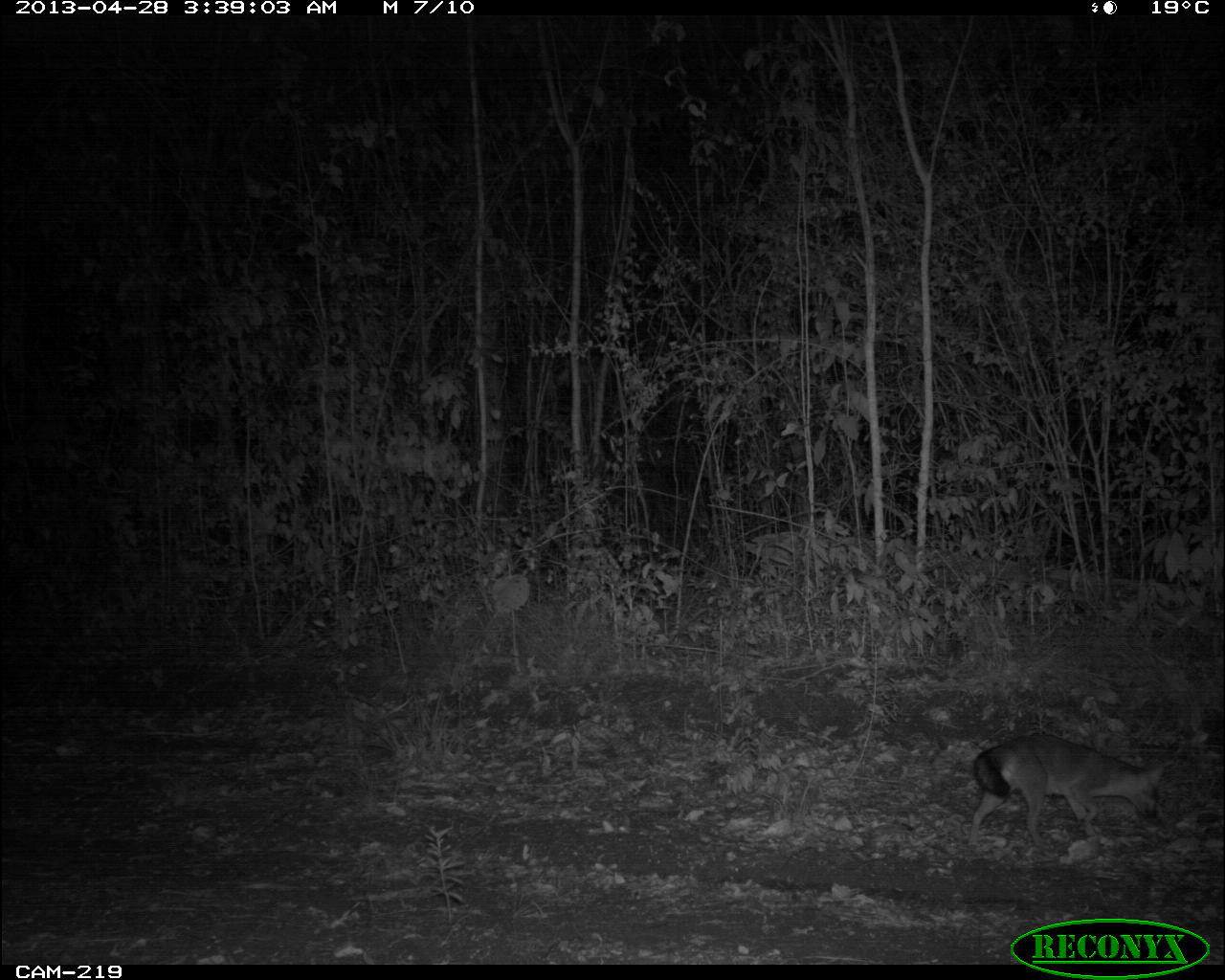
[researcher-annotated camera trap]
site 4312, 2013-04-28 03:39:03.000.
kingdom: Animalia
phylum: Chordata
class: Mammalia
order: Carnivora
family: Canidae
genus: Urocyon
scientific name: Urocyon cinereoargenteus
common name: gray fox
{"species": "Urocyon cinereoargenteus (gray fox)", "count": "1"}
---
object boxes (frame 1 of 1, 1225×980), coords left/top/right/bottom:
urocyon cinereoargenteus: 966/729/1170/844